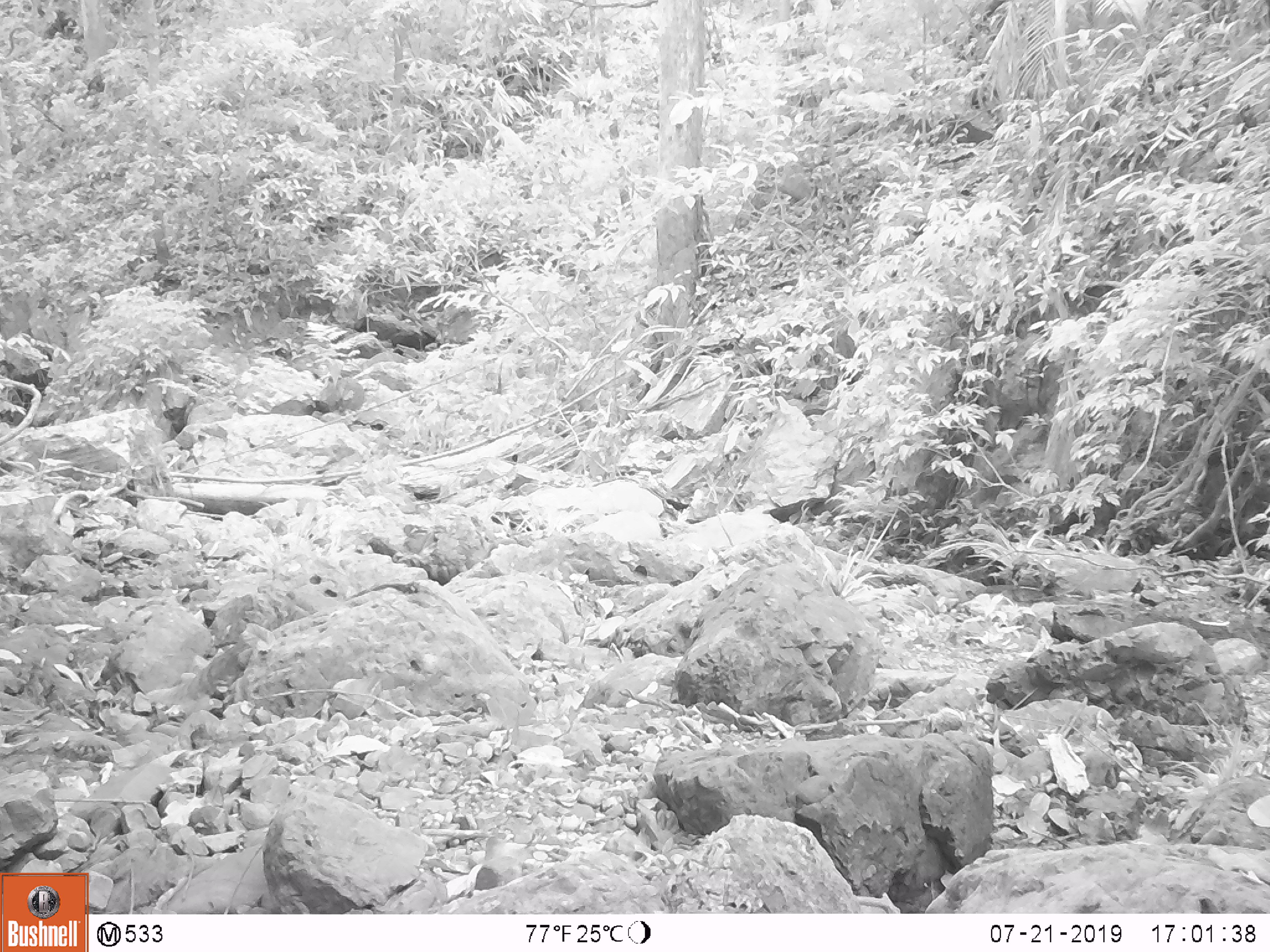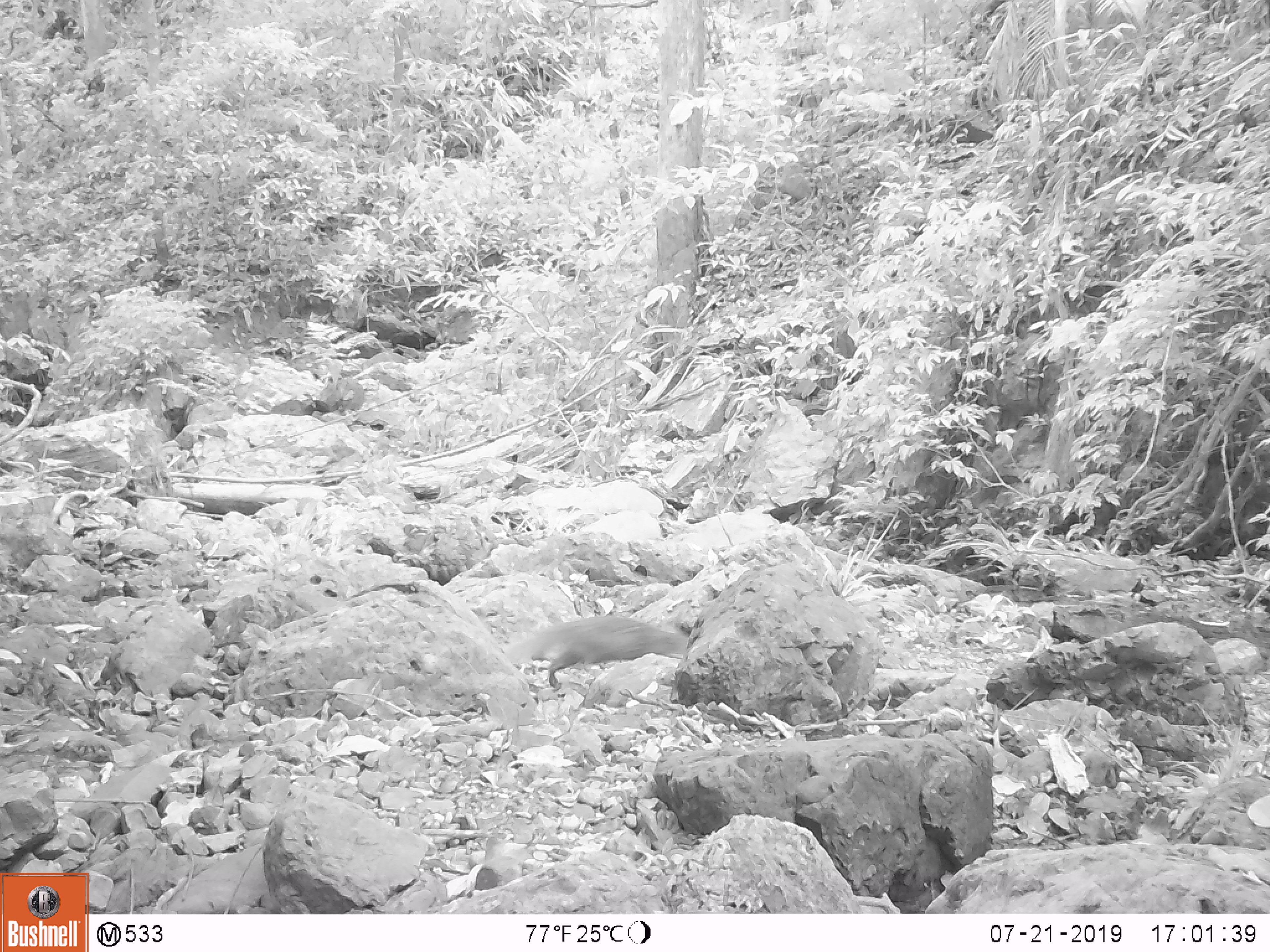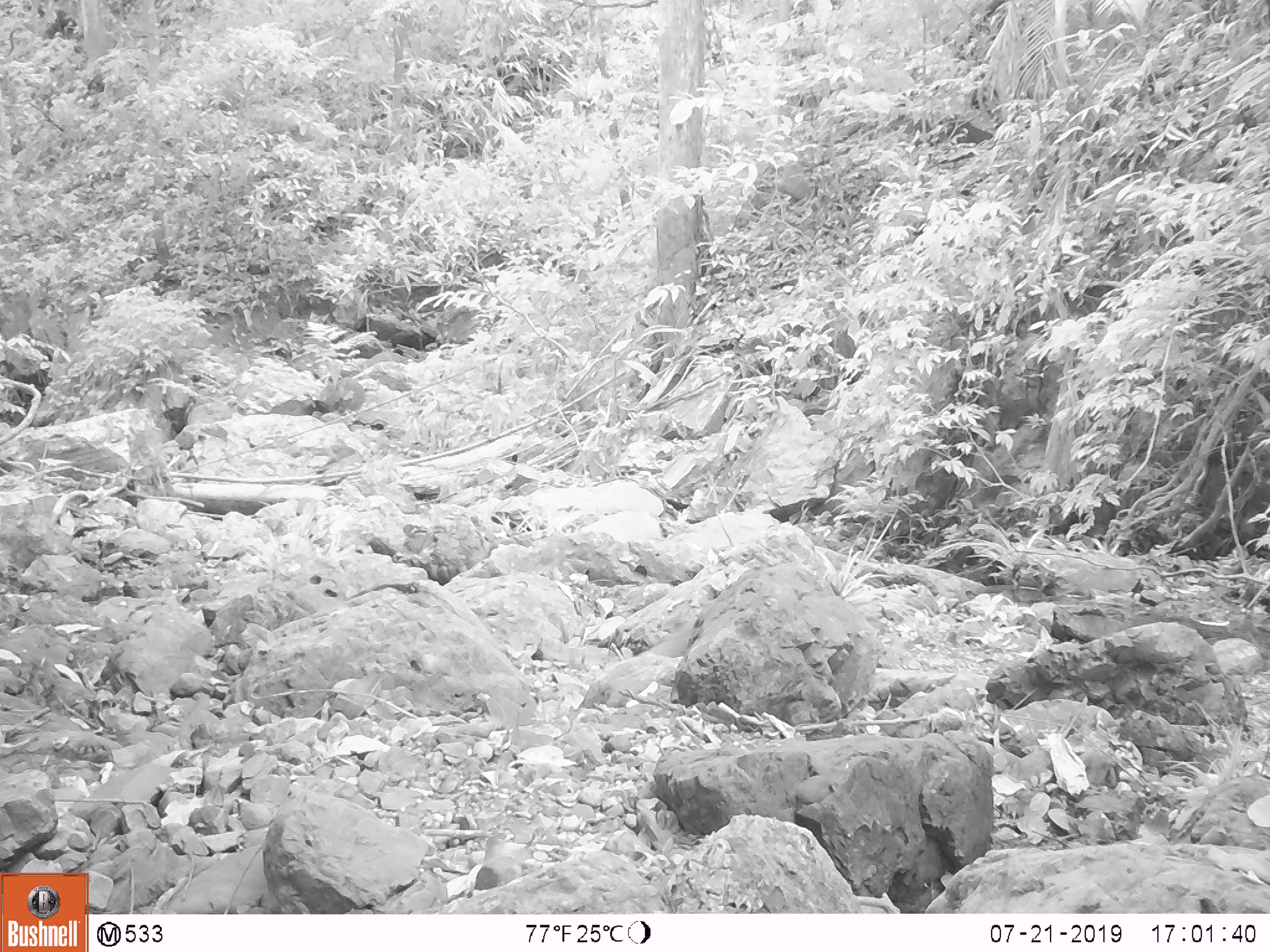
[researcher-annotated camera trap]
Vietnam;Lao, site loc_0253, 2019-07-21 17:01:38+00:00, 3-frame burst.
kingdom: Animalia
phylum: Chordata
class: Mammalia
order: Carnivora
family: Herpestidae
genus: Urva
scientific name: Urva urva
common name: crab-eating mongoose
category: crab eating mongoose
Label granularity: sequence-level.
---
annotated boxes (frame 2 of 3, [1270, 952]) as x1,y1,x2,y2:
crab eating mongoose: 505,614,687,688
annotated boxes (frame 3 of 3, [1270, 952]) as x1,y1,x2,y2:
crab eating mongoose: 634,617,695,657